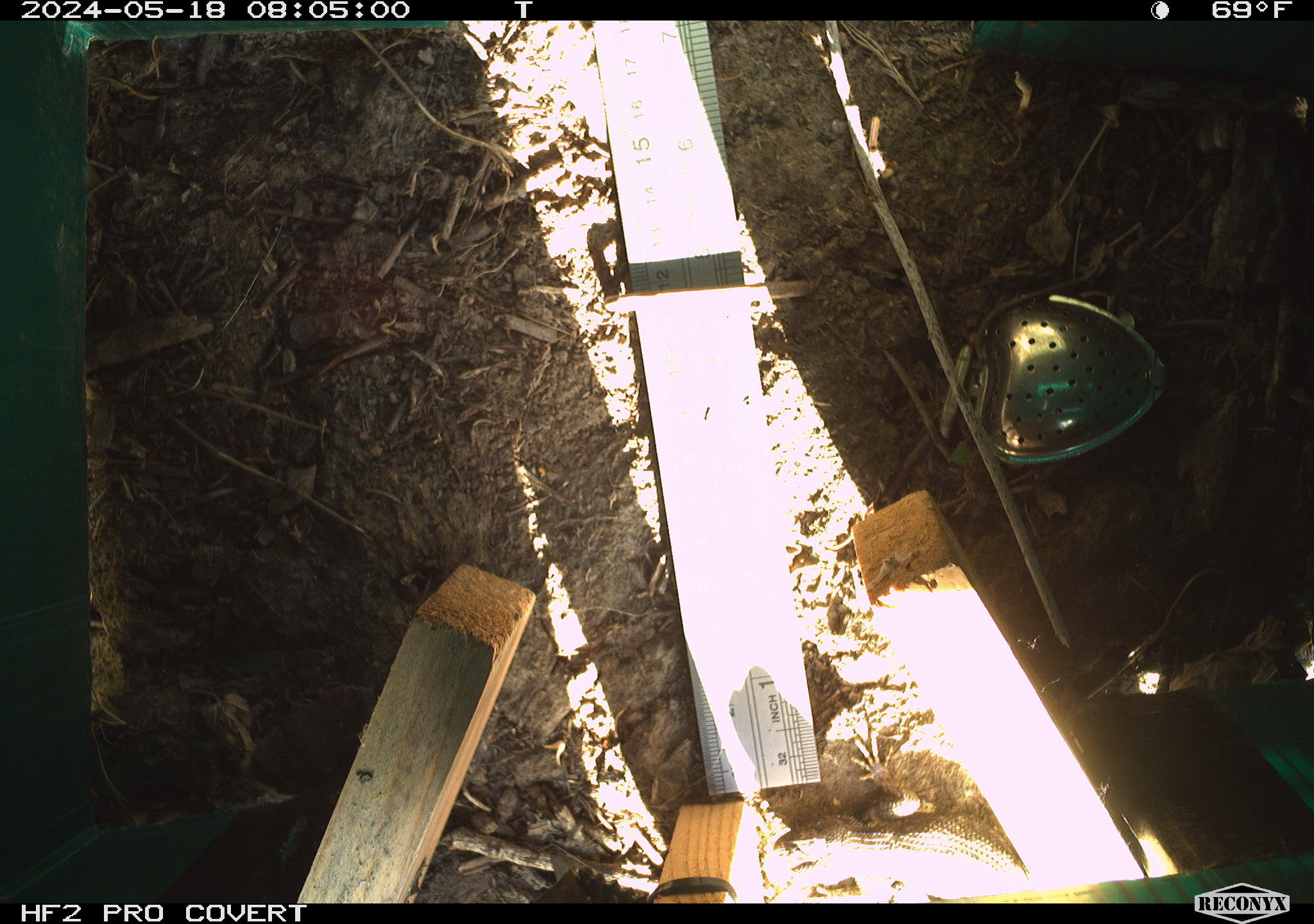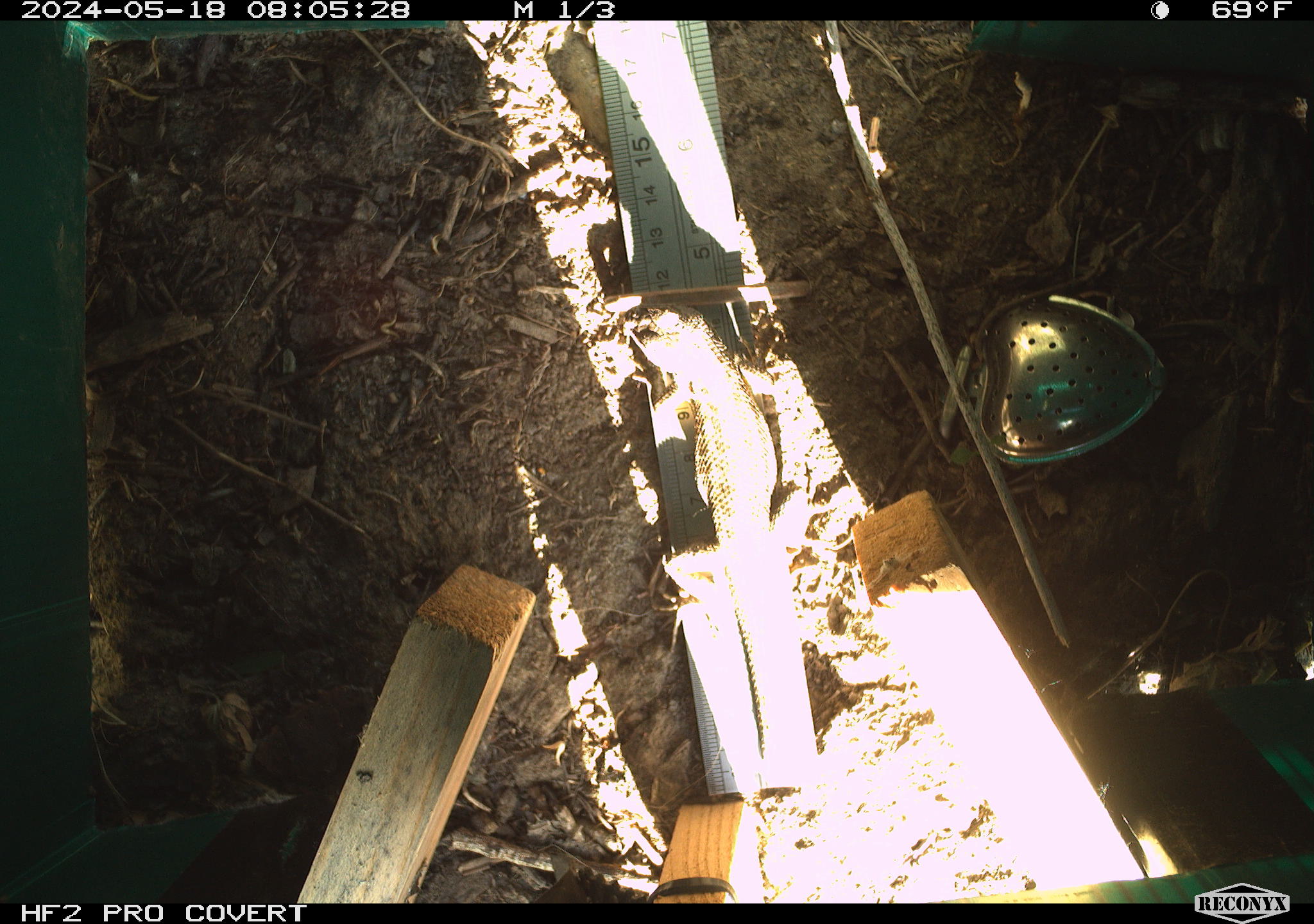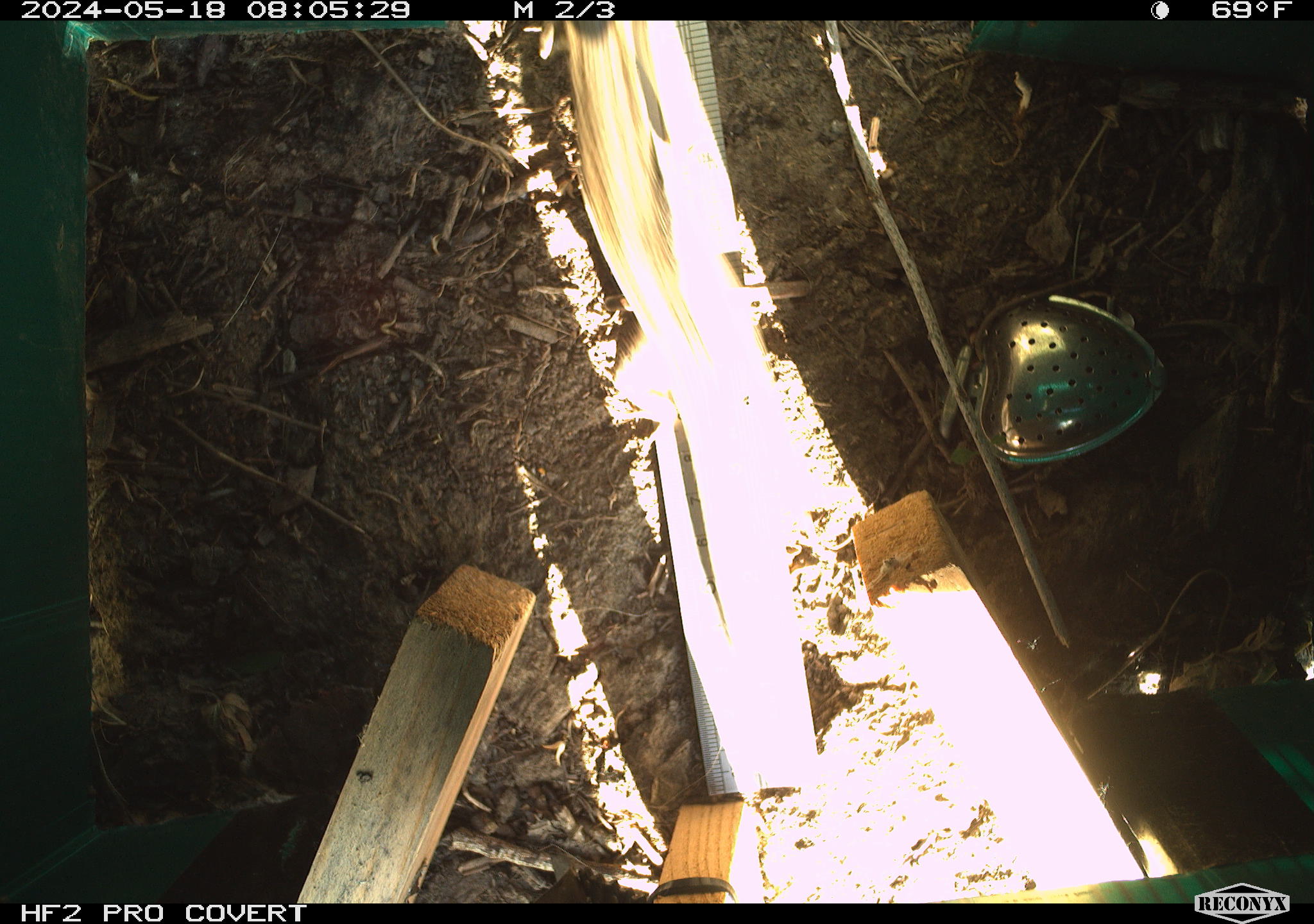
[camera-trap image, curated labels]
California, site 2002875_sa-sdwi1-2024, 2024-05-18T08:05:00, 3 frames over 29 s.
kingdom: Animalia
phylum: Chordata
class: Reptilia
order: Squamata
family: Phrynosomatidae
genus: Sceloporus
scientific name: Sceloporus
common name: spiny lizards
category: sceloporus species